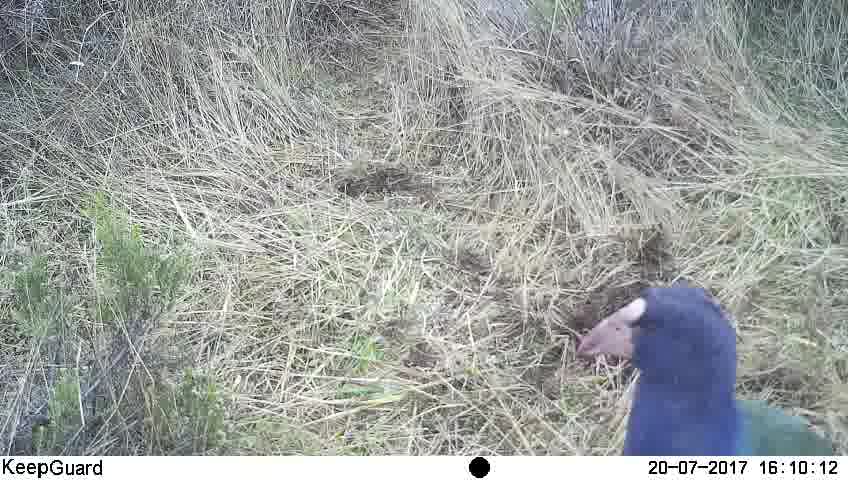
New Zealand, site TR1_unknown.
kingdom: Animalia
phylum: Chordata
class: Aves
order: Gruiformes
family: Rallidae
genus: Porphyrio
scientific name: Porphyrio mantelli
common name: takahe